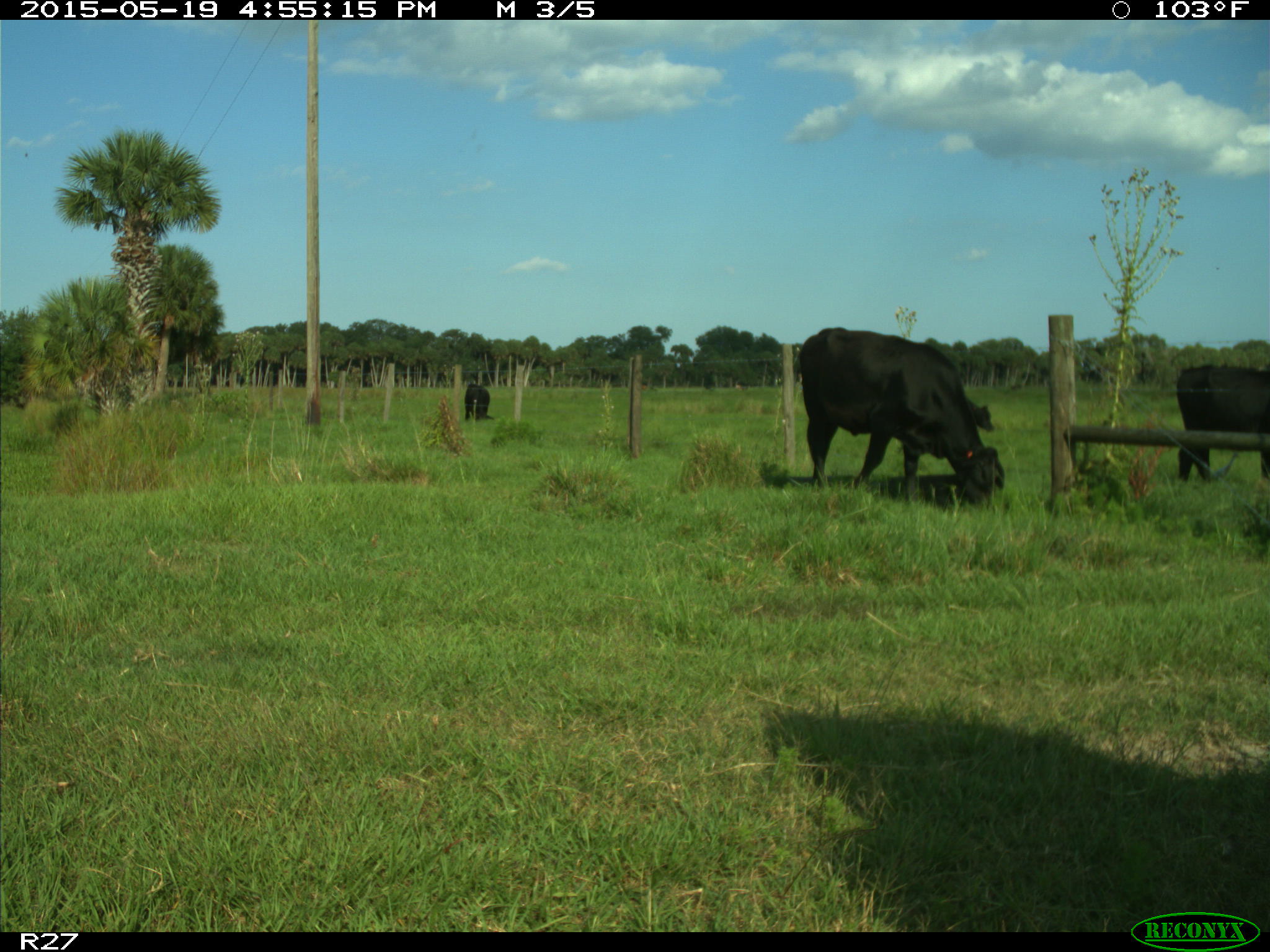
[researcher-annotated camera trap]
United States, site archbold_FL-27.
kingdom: Animalia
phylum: Chordata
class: Mammalia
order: Artiodactyla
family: Bovidae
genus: Bos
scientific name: Bos taurus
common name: domestic cow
Bos taurus (domestic cow).